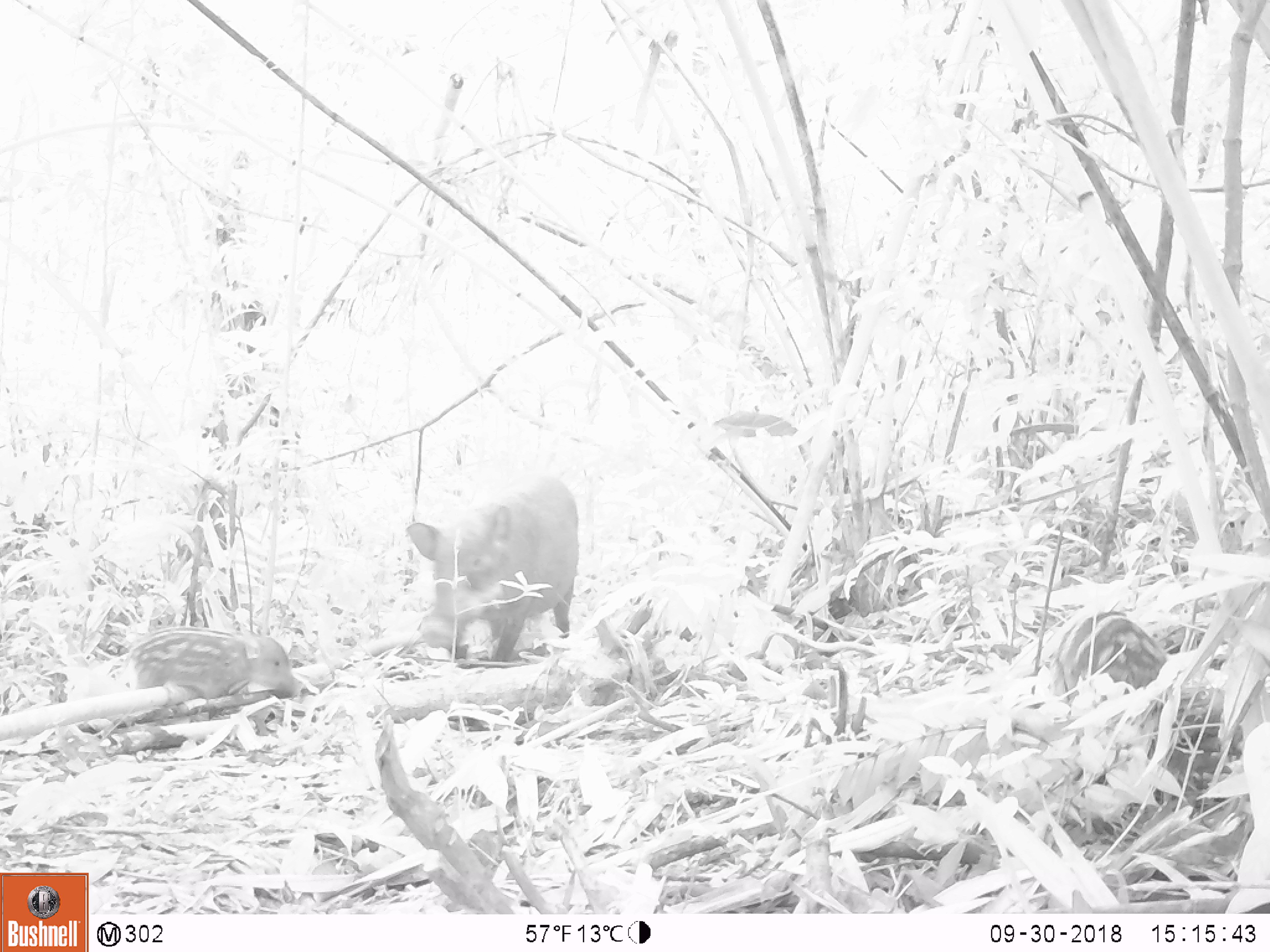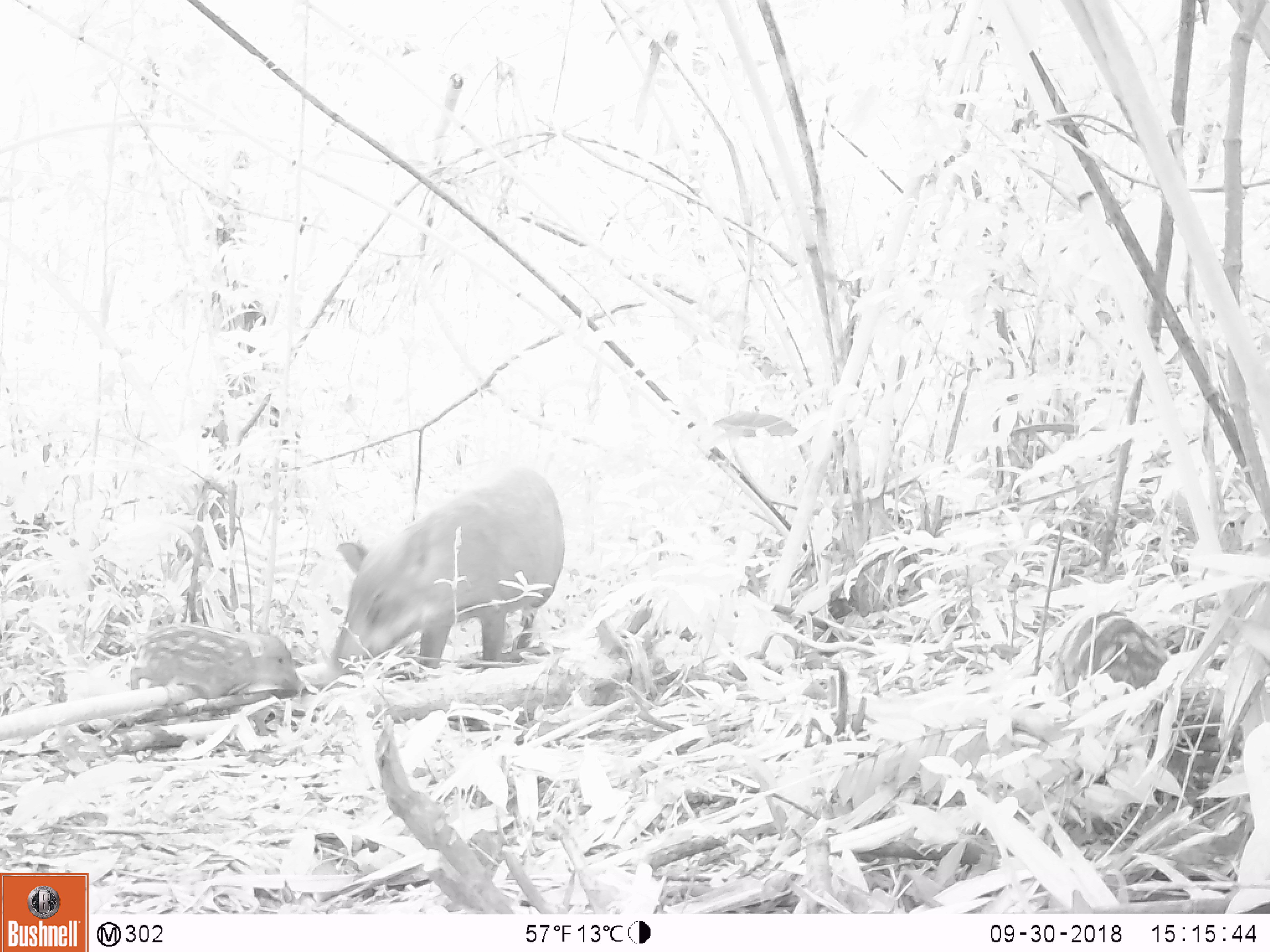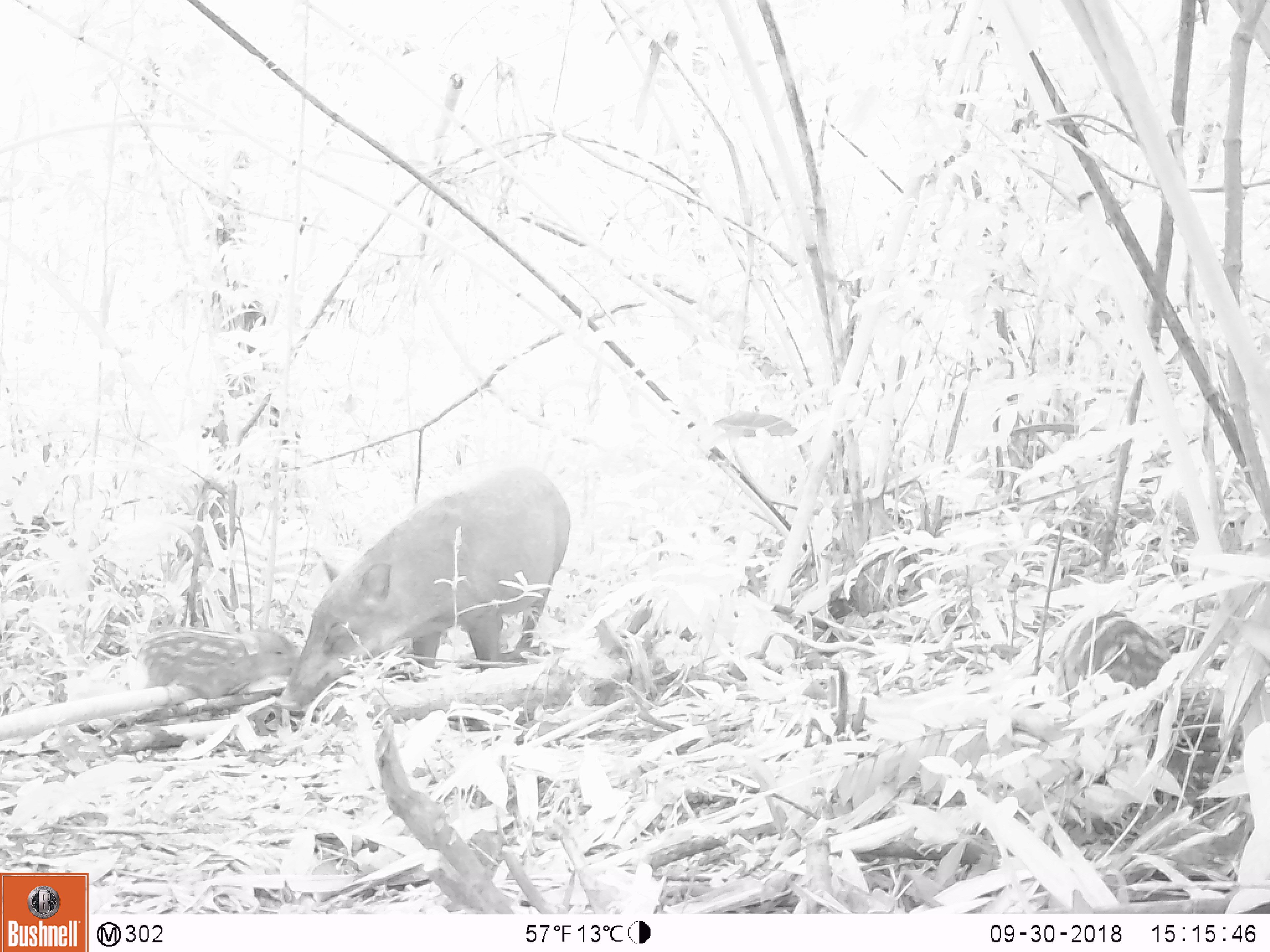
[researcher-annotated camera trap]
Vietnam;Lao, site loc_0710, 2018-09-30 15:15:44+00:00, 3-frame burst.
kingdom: Animalia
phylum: Chordata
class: Mammalia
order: Artiodactyla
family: Suidae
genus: Sus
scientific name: Sus scrofa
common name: eurasian wild pig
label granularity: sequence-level